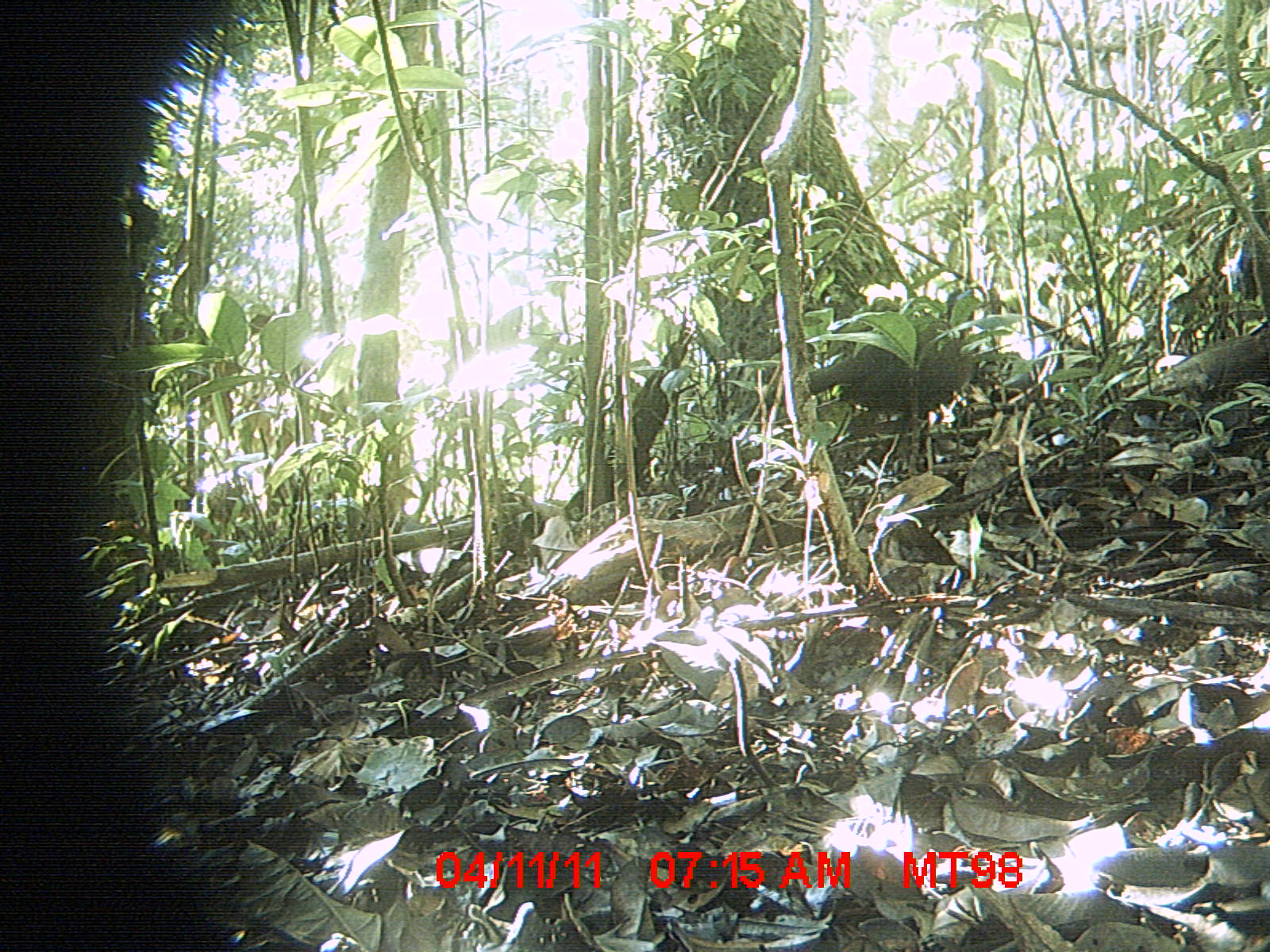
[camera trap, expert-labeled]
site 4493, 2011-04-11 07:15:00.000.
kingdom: Animalia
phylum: Chordata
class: Aves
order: Columbiformes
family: Columbidae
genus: Streptopelia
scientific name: Streptopelia picturata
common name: malagasy turtle dove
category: nesoenas picturata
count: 1